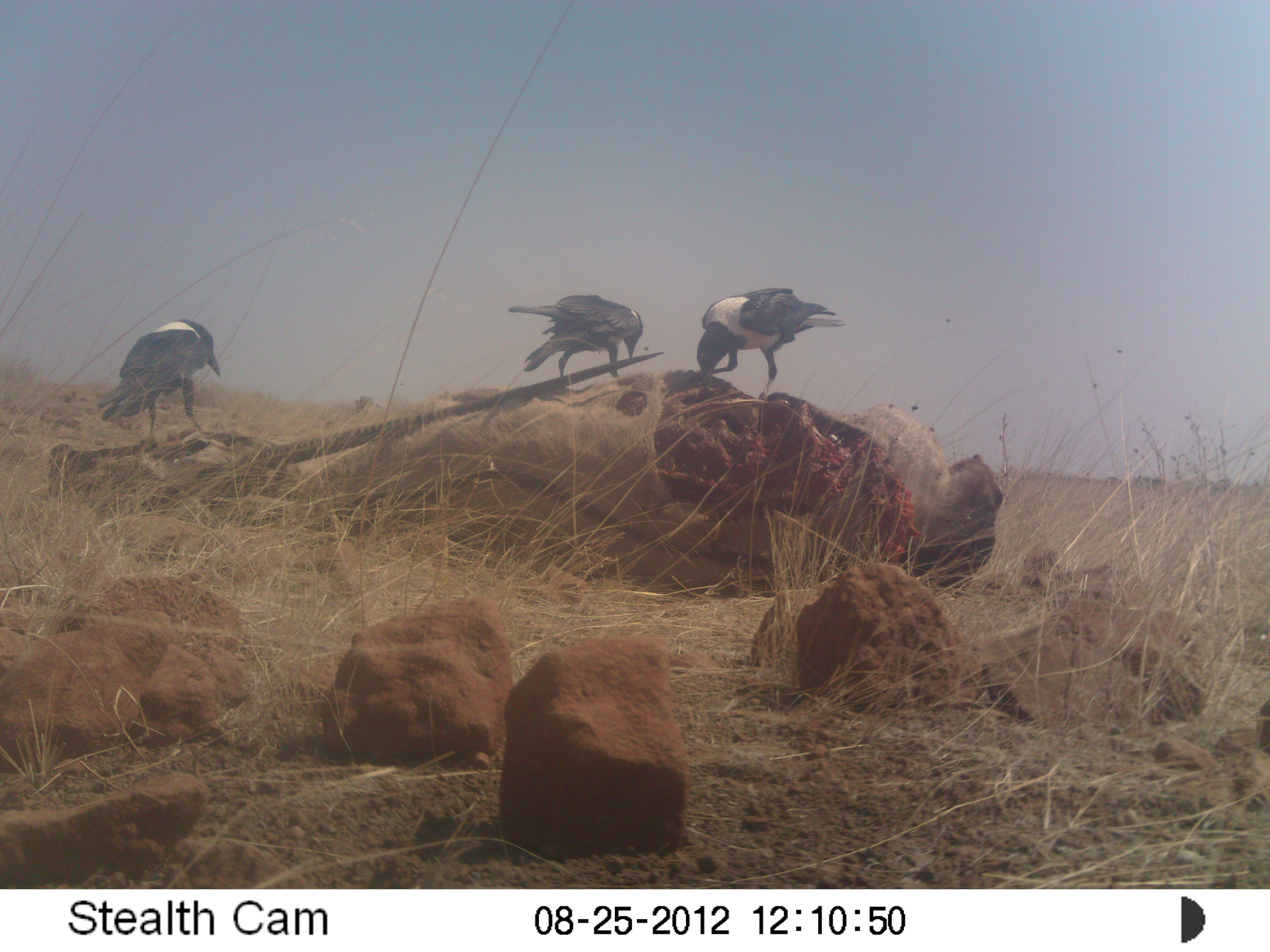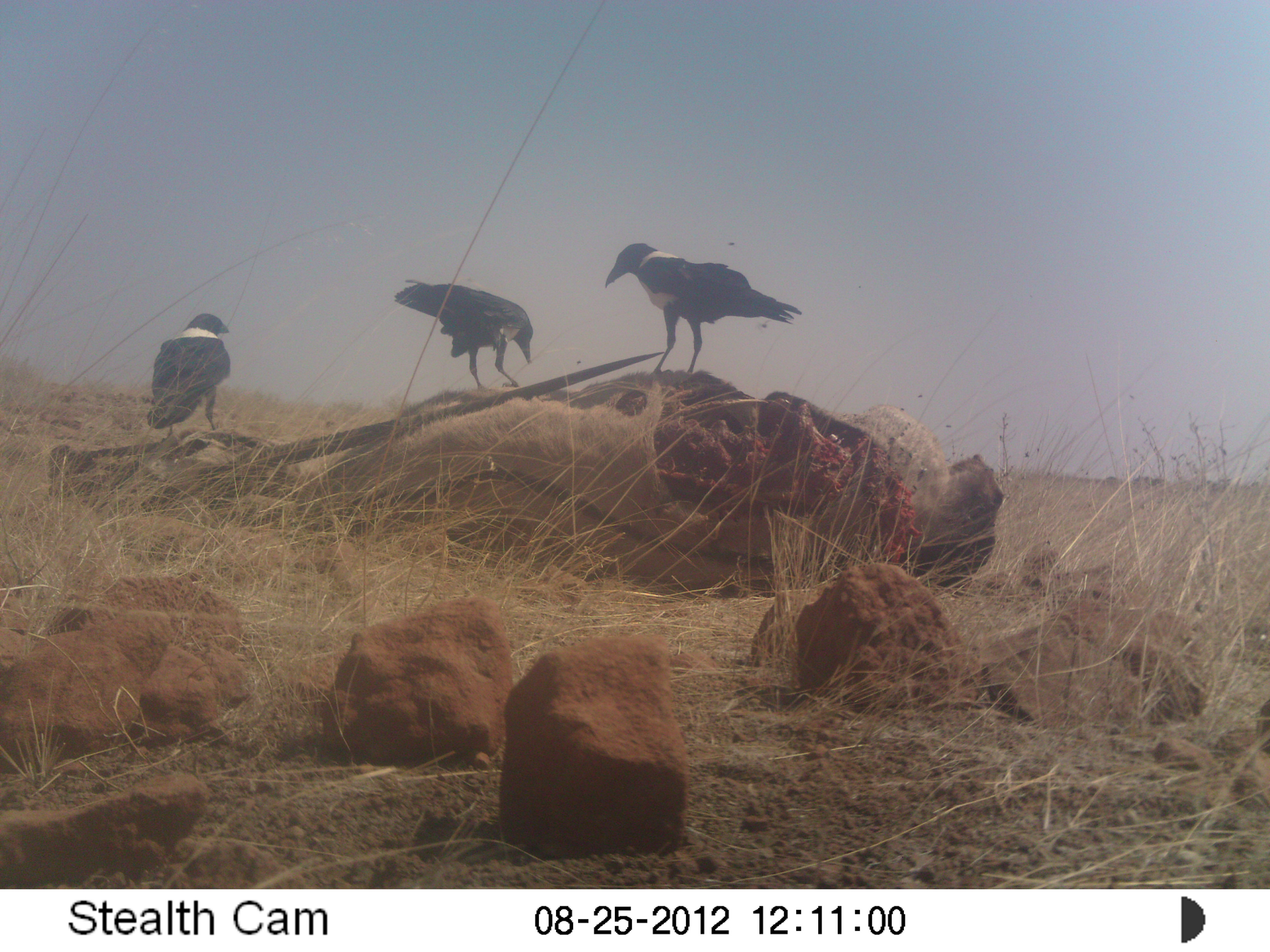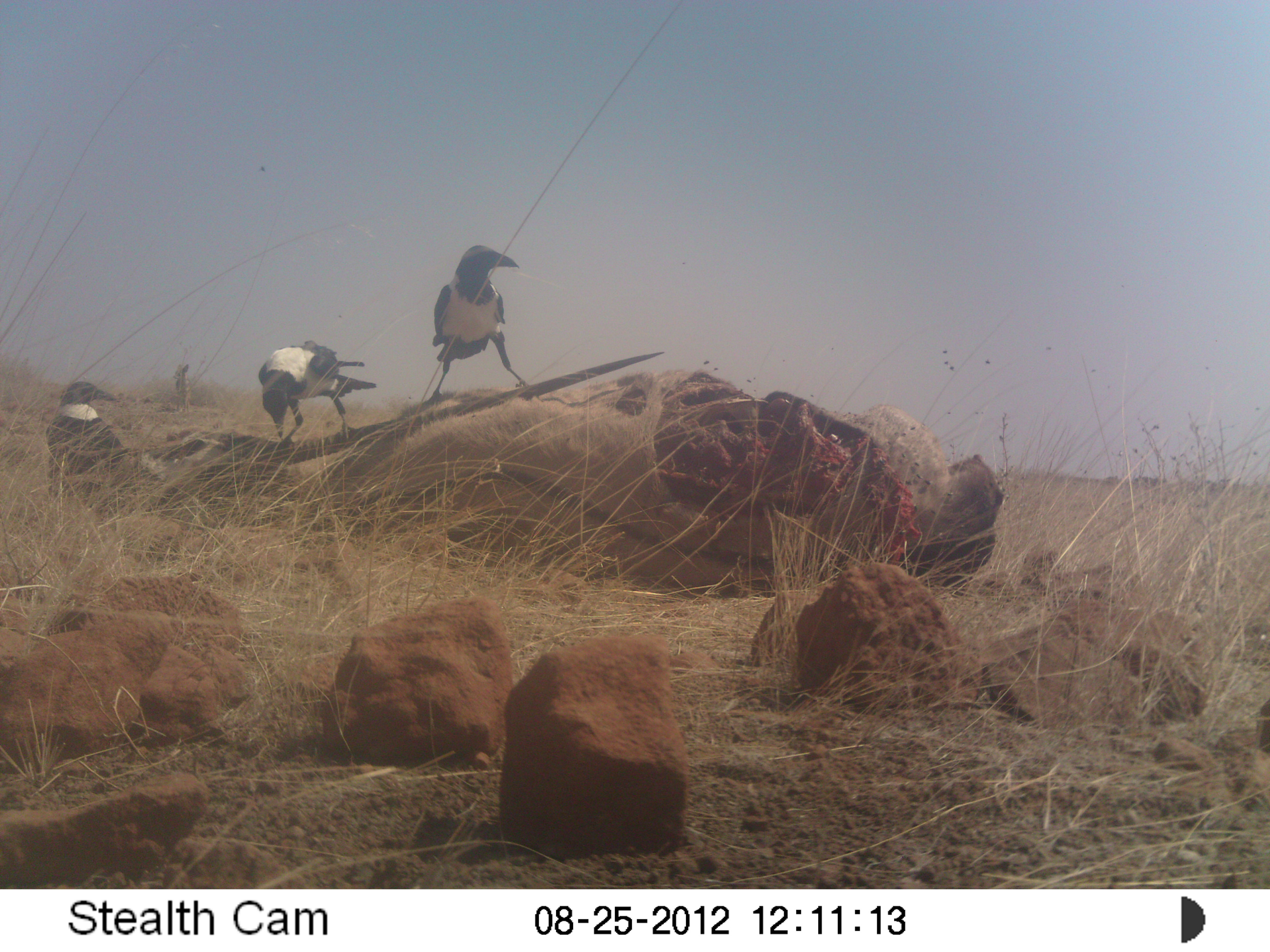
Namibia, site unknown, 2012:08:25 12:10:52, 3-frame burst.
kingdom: Animalia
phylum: Chordata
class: Aves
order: Passeriformes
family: Corvidae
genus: Corvus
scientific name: Corvus albus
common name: pied crow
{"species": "Corvus albus (pied crow)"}